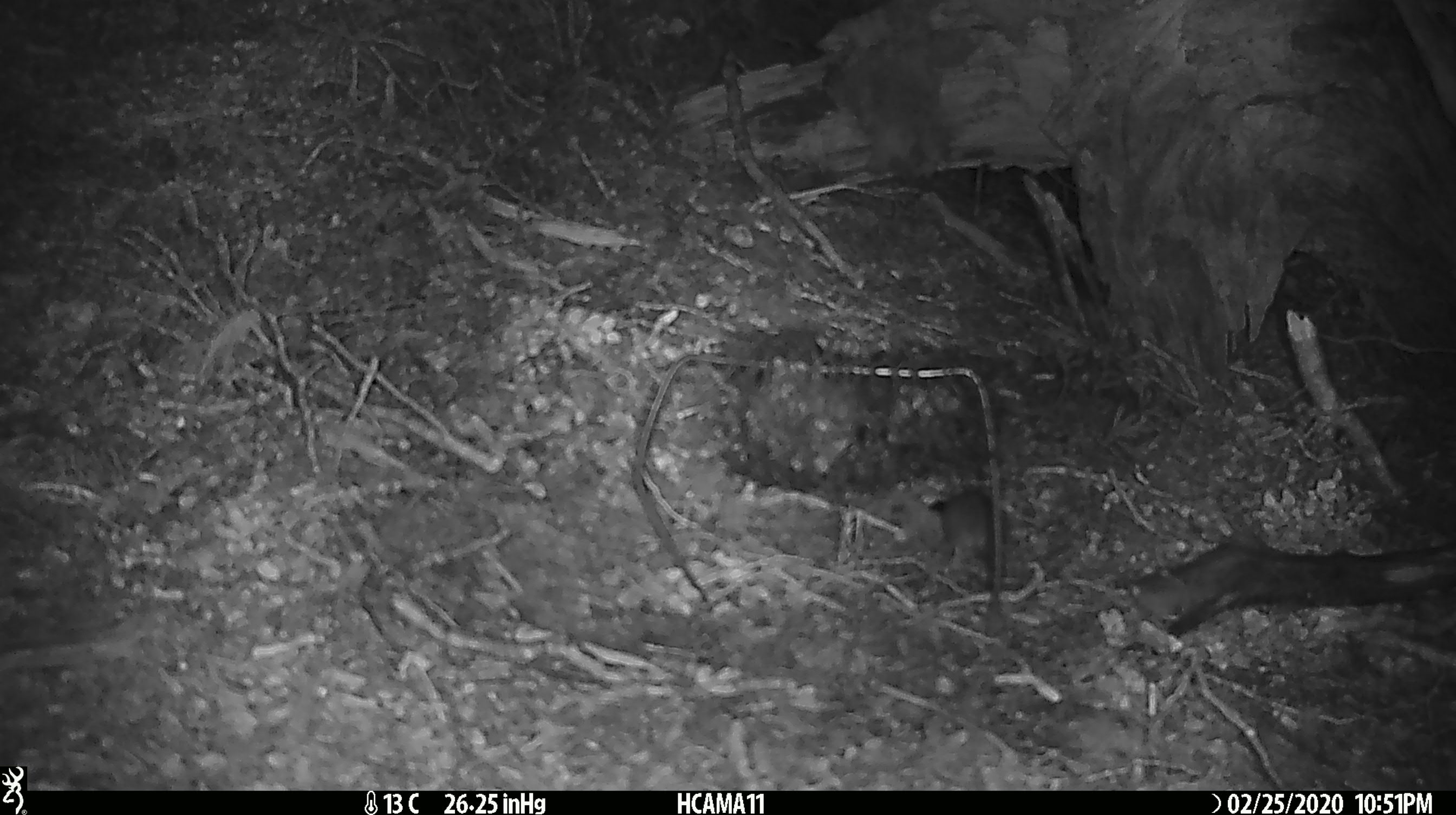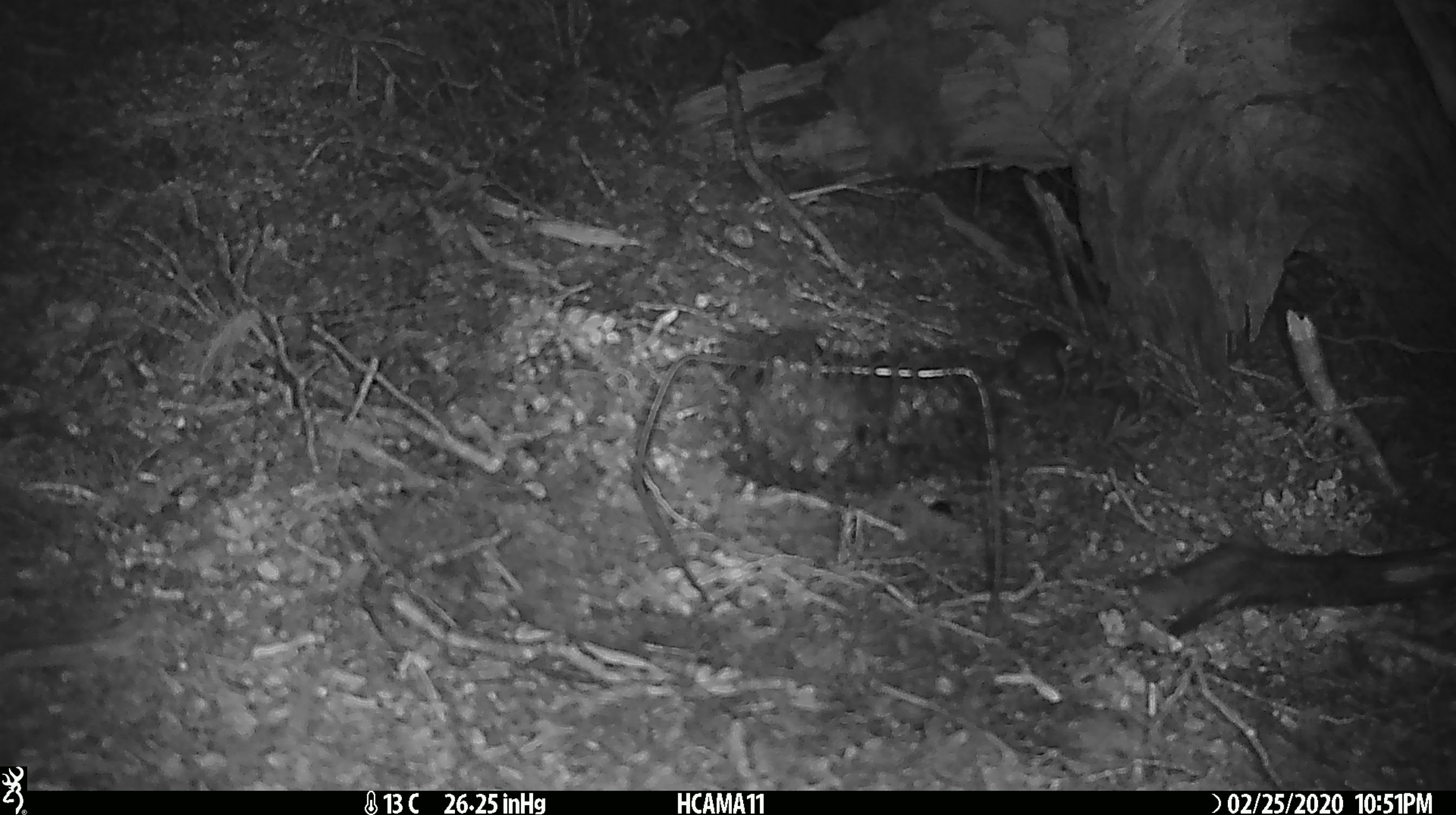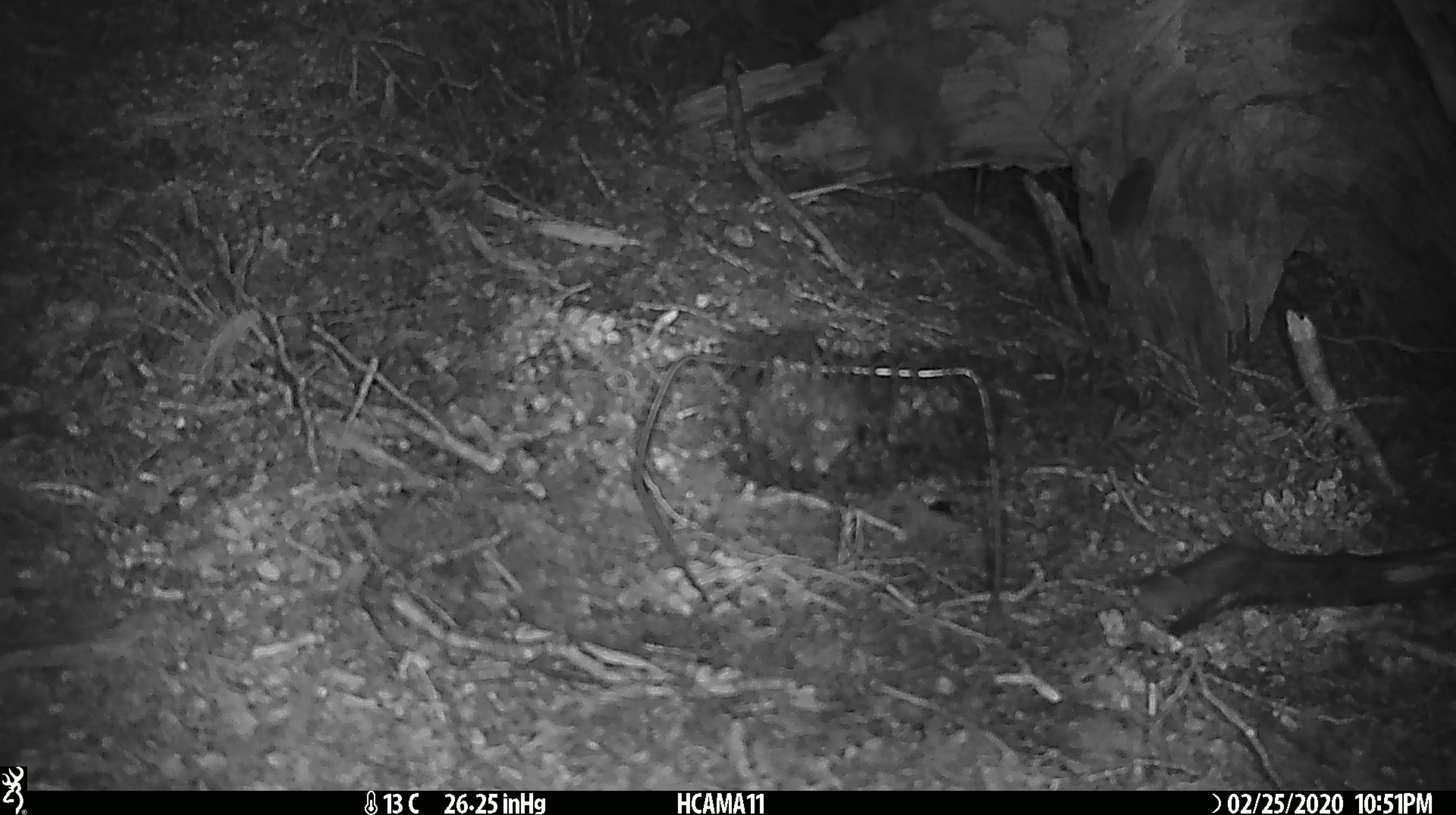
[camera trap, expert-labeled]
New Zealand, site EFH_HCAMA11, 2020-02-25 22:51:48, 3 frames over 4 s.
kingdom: Animalia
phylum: Chordata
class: Mammalia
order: Rodentia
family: Muridae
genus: Mus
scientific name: Mus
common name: mouse